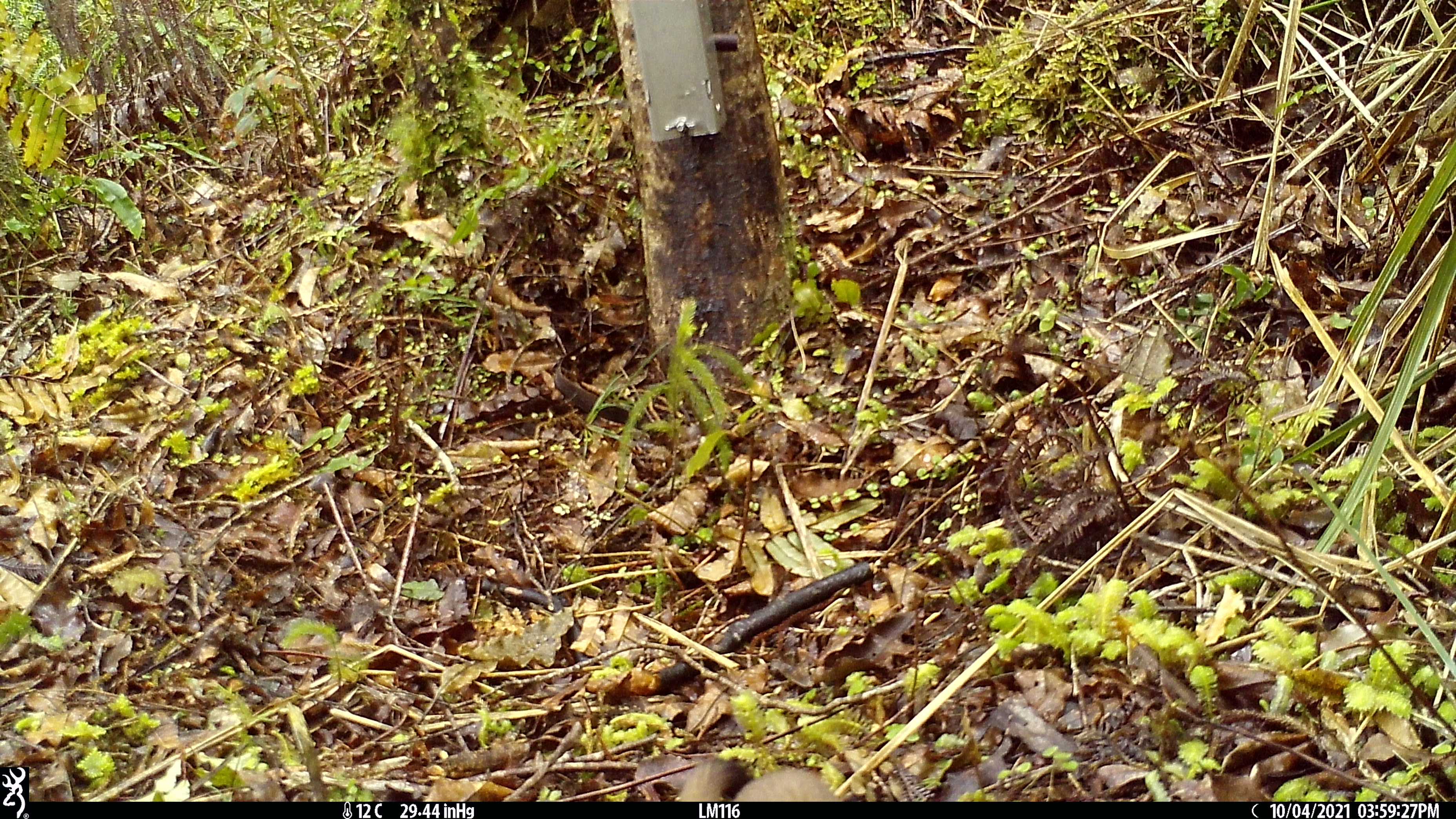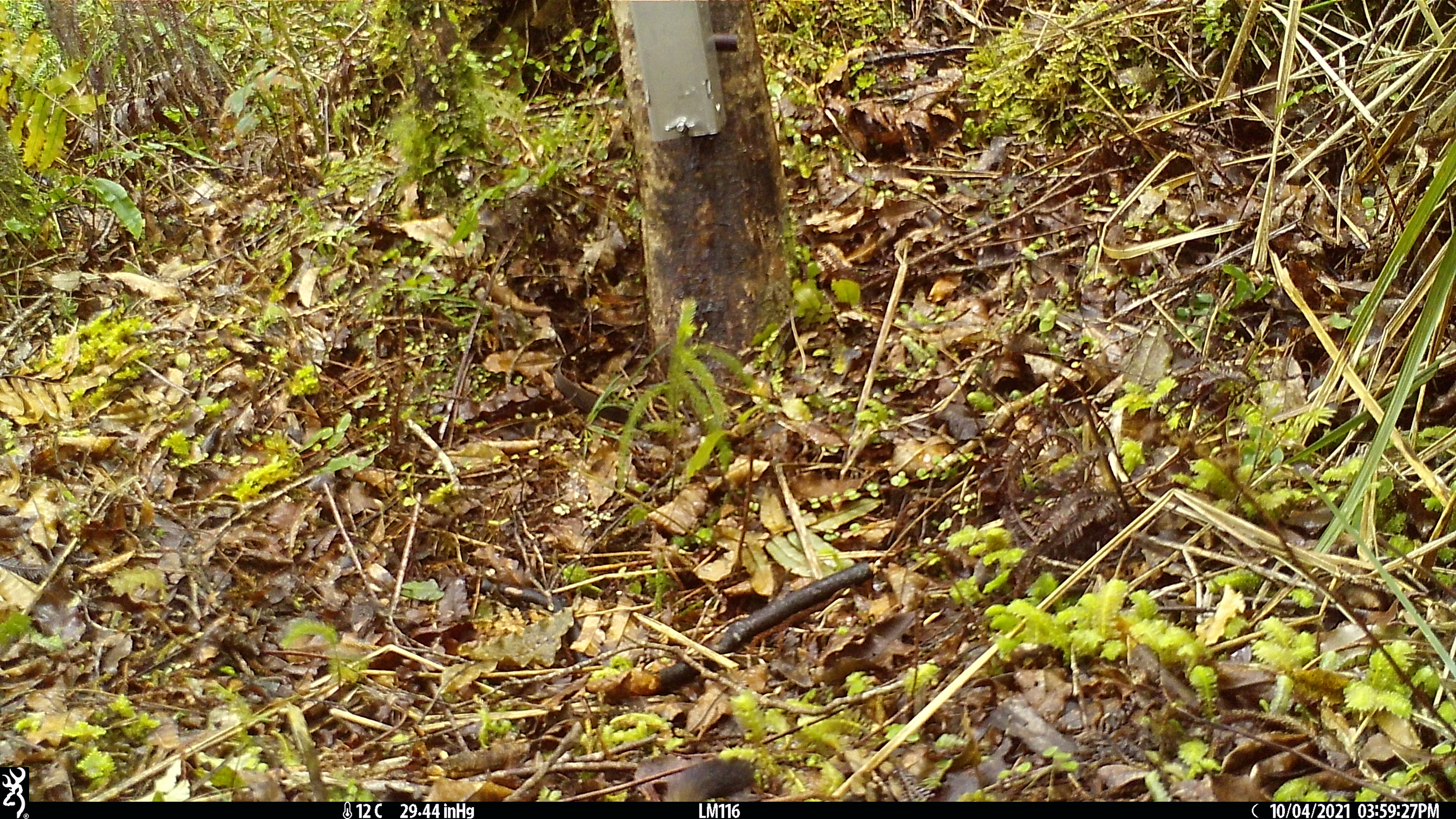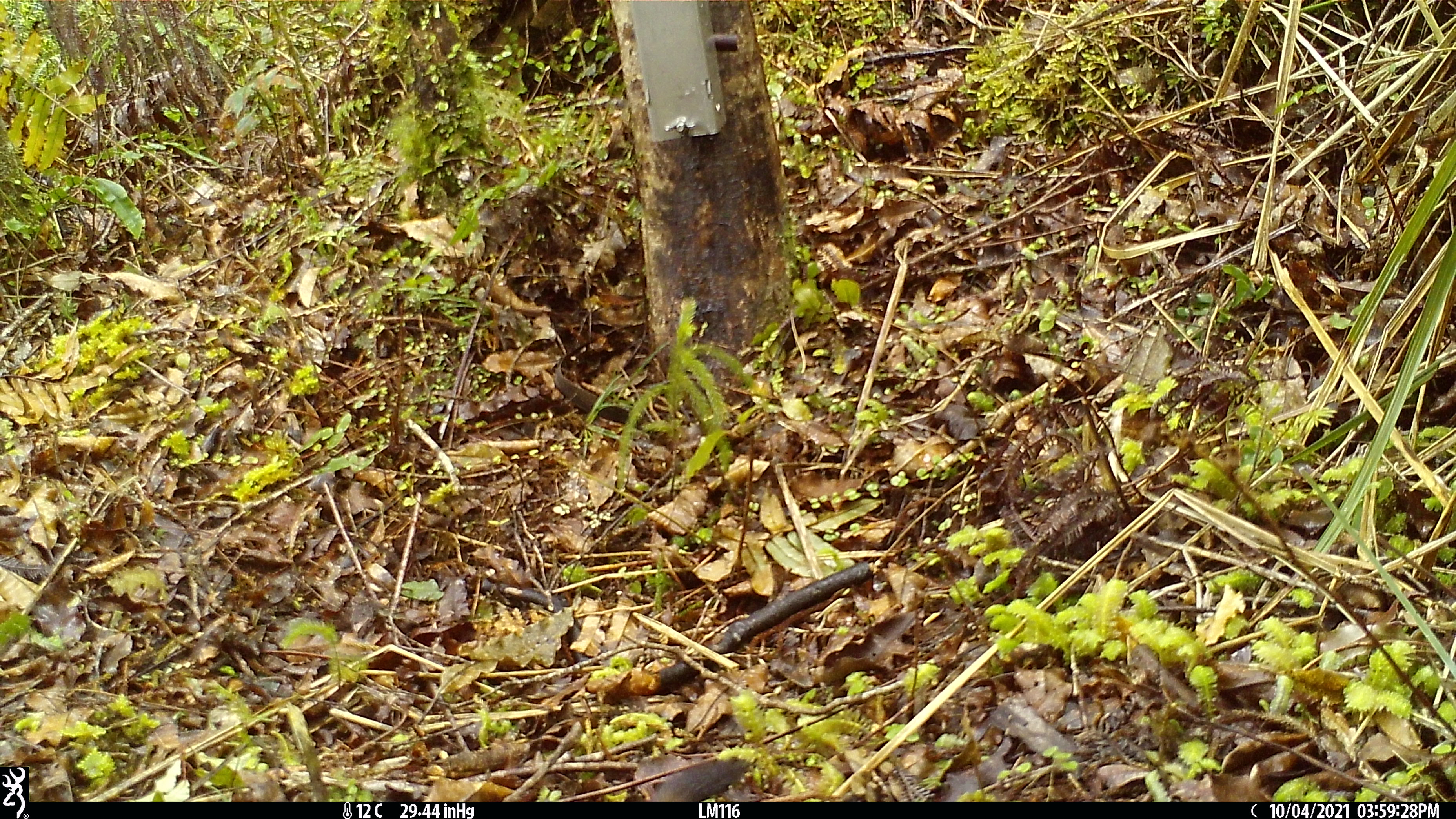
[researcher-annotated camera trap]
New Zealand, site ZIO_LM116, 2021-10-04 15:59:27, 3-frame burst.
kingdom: Animalia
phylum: Chordata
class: Mammalia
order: Carnivora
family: Mustelidae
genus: Mustela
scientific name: Mustela erminea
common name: stoat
Stoat (Mustela erminea).